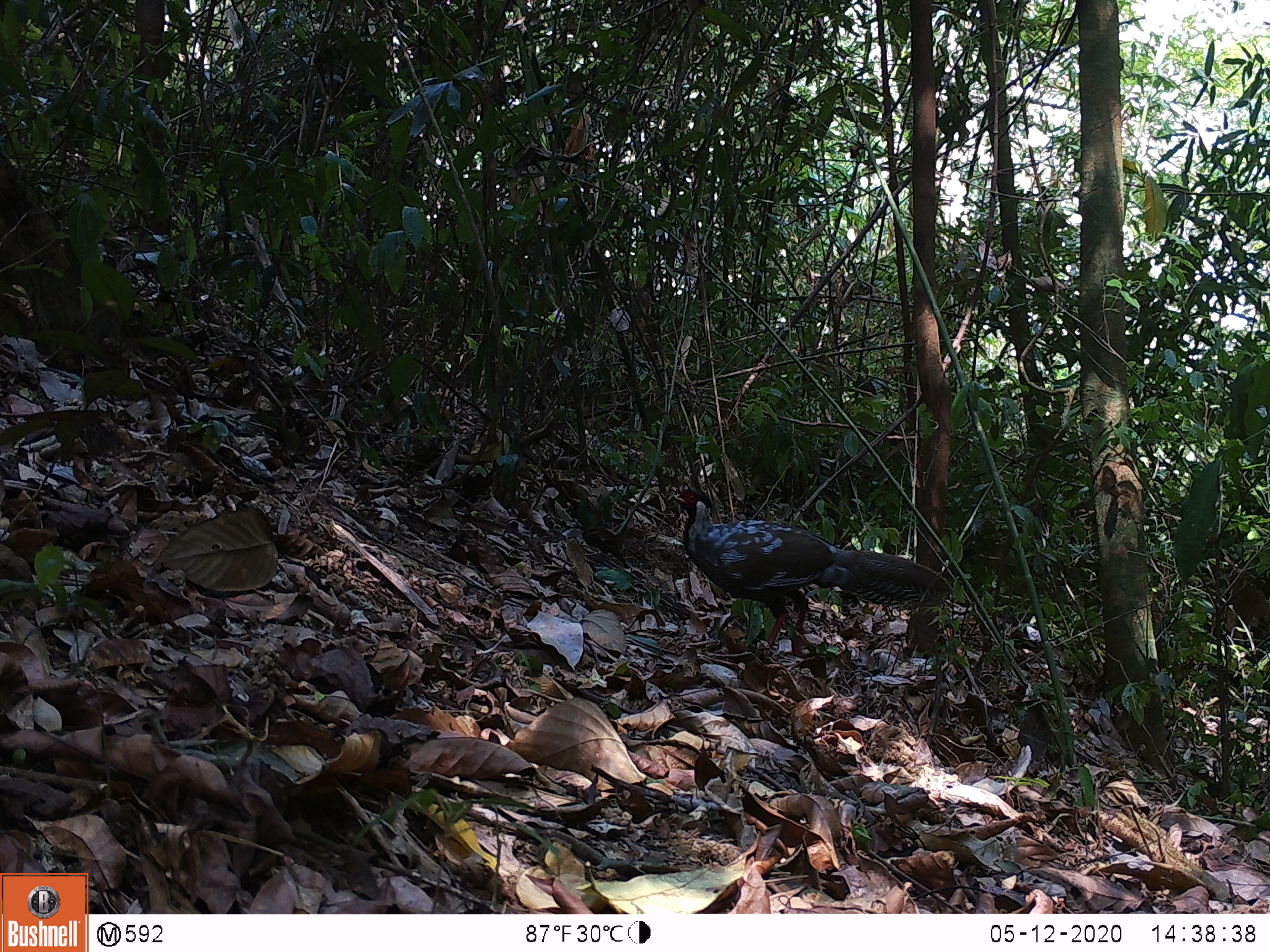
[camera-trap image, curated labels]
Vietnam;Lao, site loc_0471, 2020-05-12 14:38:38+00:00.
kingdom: Animalia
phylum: Chordata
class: Aves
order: Galliformes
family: Phasianidae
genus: Lophura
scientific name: Lophura nycthemera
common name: silver pheasant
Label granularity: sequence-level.